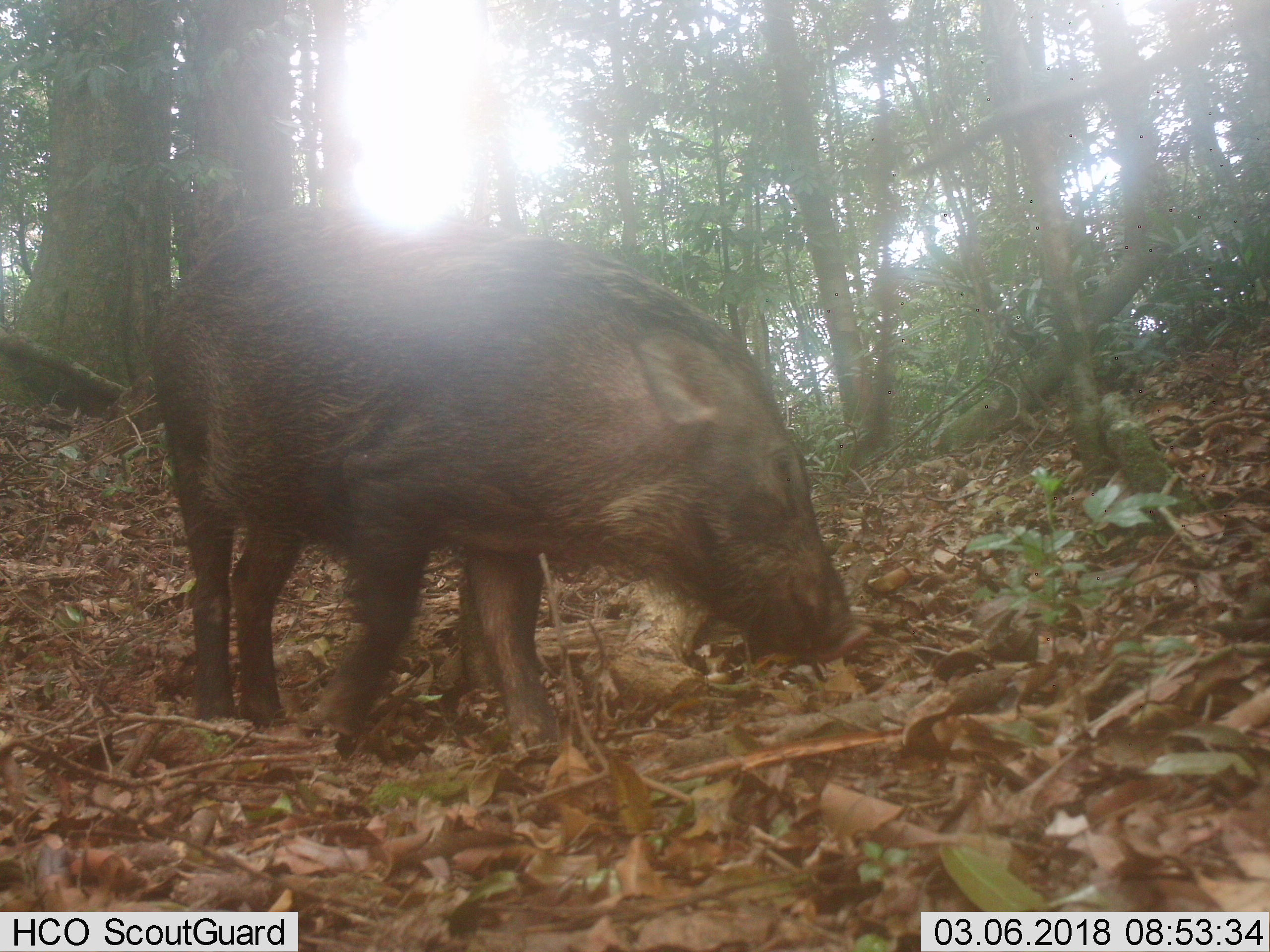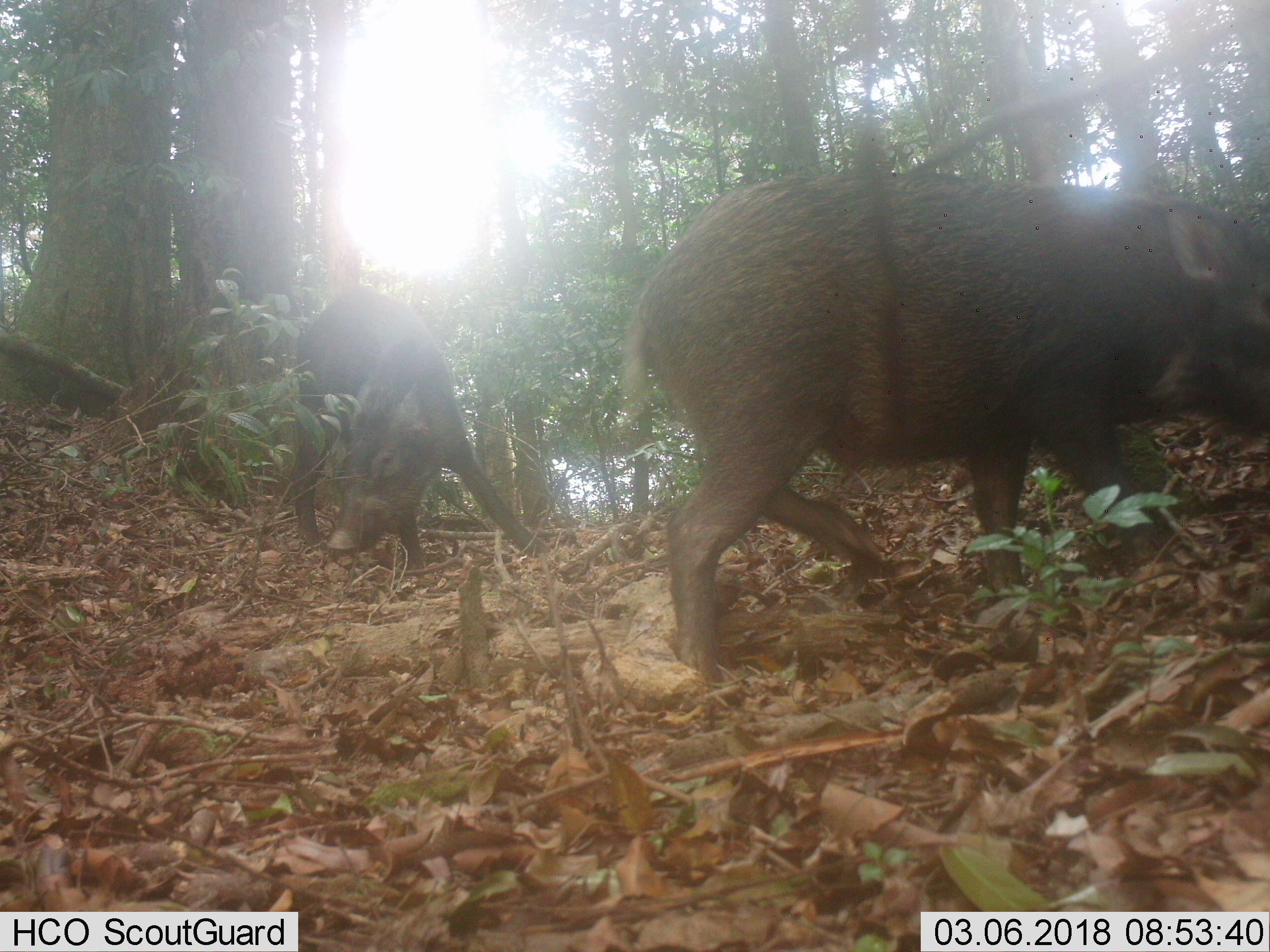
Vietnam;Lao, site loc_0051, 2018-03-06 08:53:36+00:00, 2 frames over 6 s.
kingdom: Animalia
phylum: Chordata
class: Mammalia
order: Artiodactyla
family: Suidae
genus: Sus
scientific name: Sus scrofa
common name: eurasian wild pig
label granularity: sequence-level